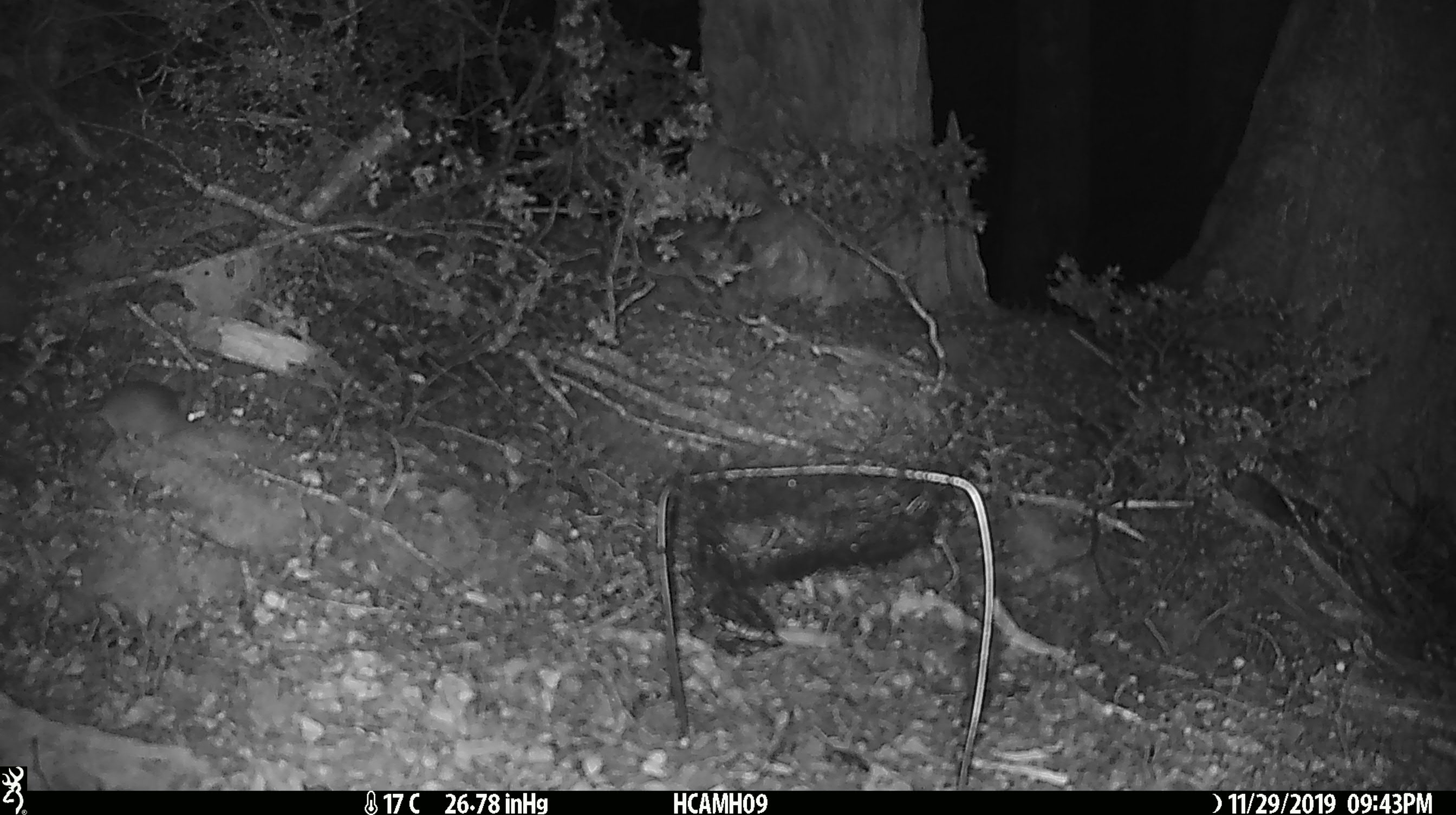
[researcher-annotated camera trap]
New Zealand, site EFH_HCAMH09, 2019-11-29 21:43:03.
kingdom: Animalia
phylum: Chordata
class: Mammalia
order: Rodentia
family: Muridae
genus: Mus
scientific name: Mus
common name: mouse